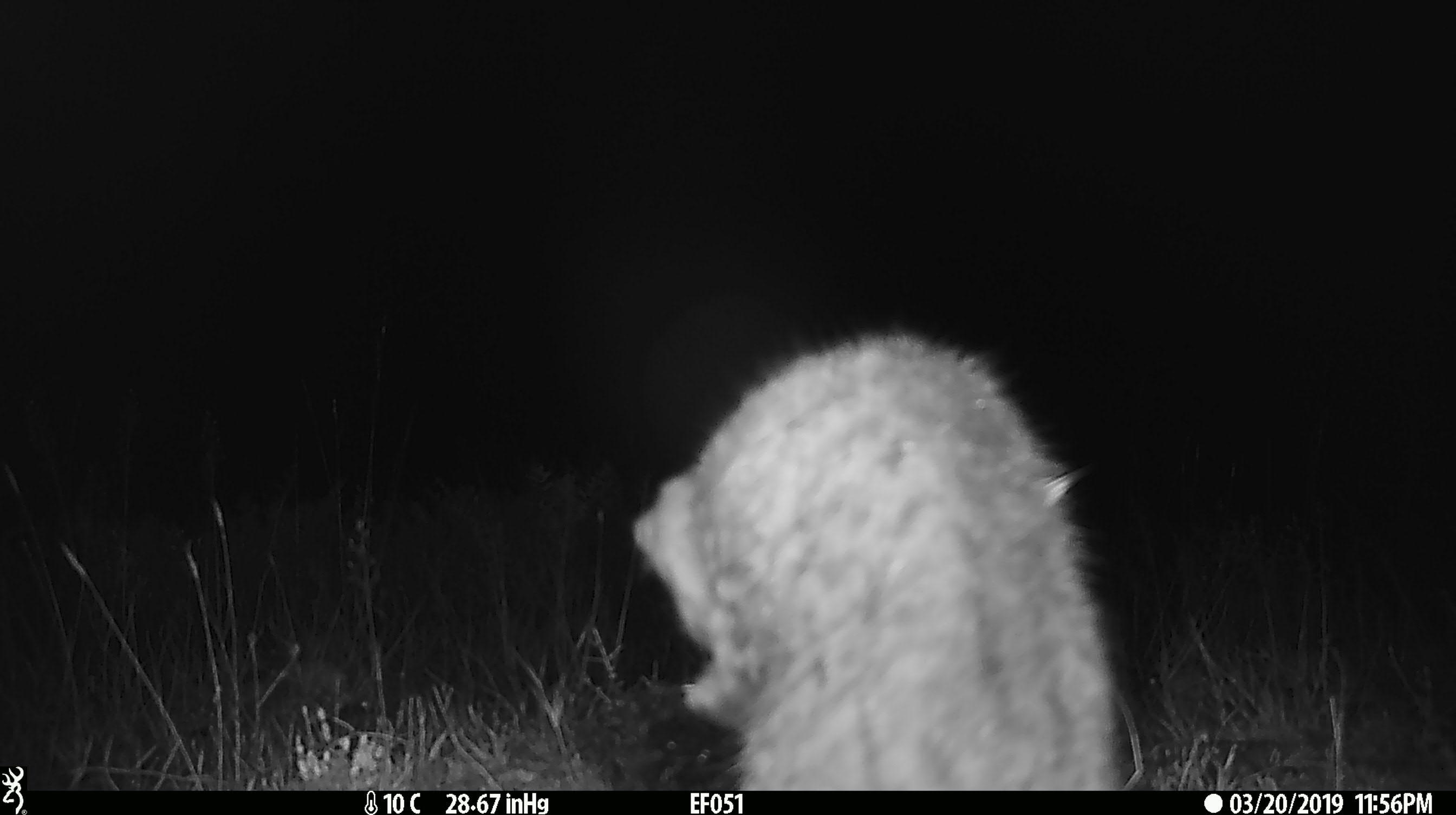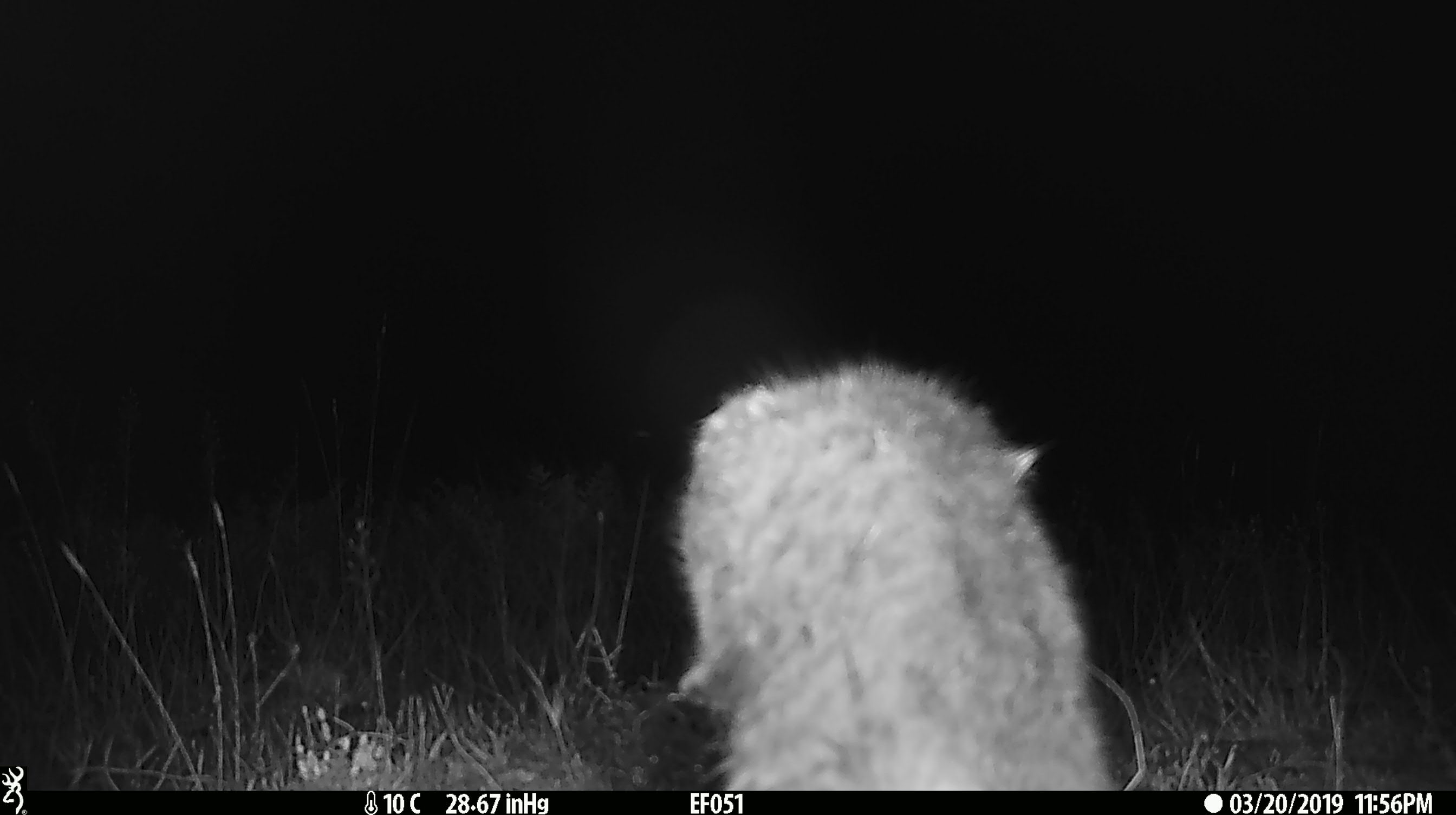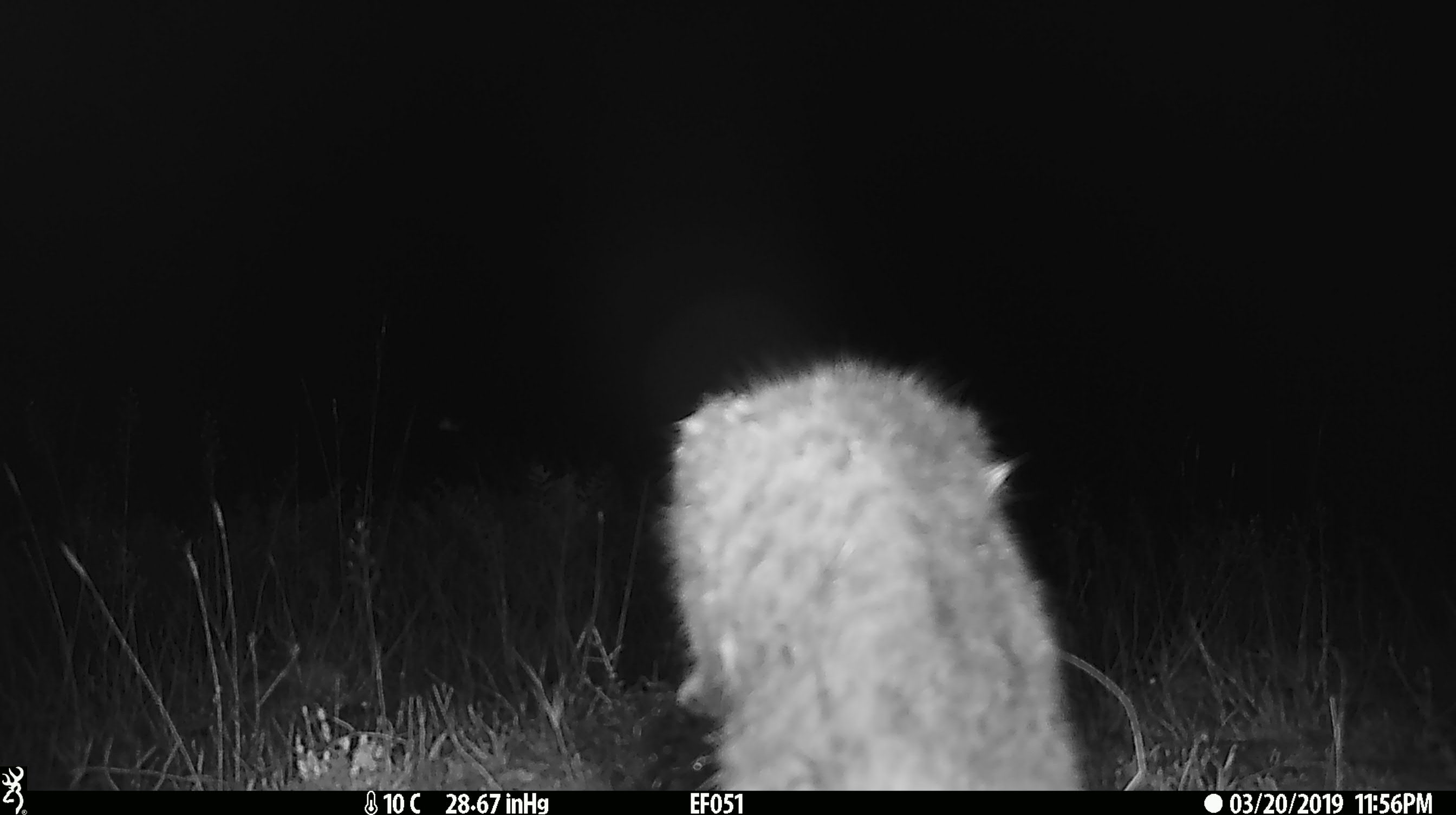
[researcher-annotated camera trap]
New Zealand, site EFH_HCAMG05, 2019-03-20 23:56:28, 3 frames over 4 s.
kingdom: Animalia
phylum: Chordata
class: Mammalia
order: Carnivora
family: Felidae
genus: Felis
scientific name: Felis catus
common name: domestic cat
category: cat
Cat (domestic cat) (Felis catus).